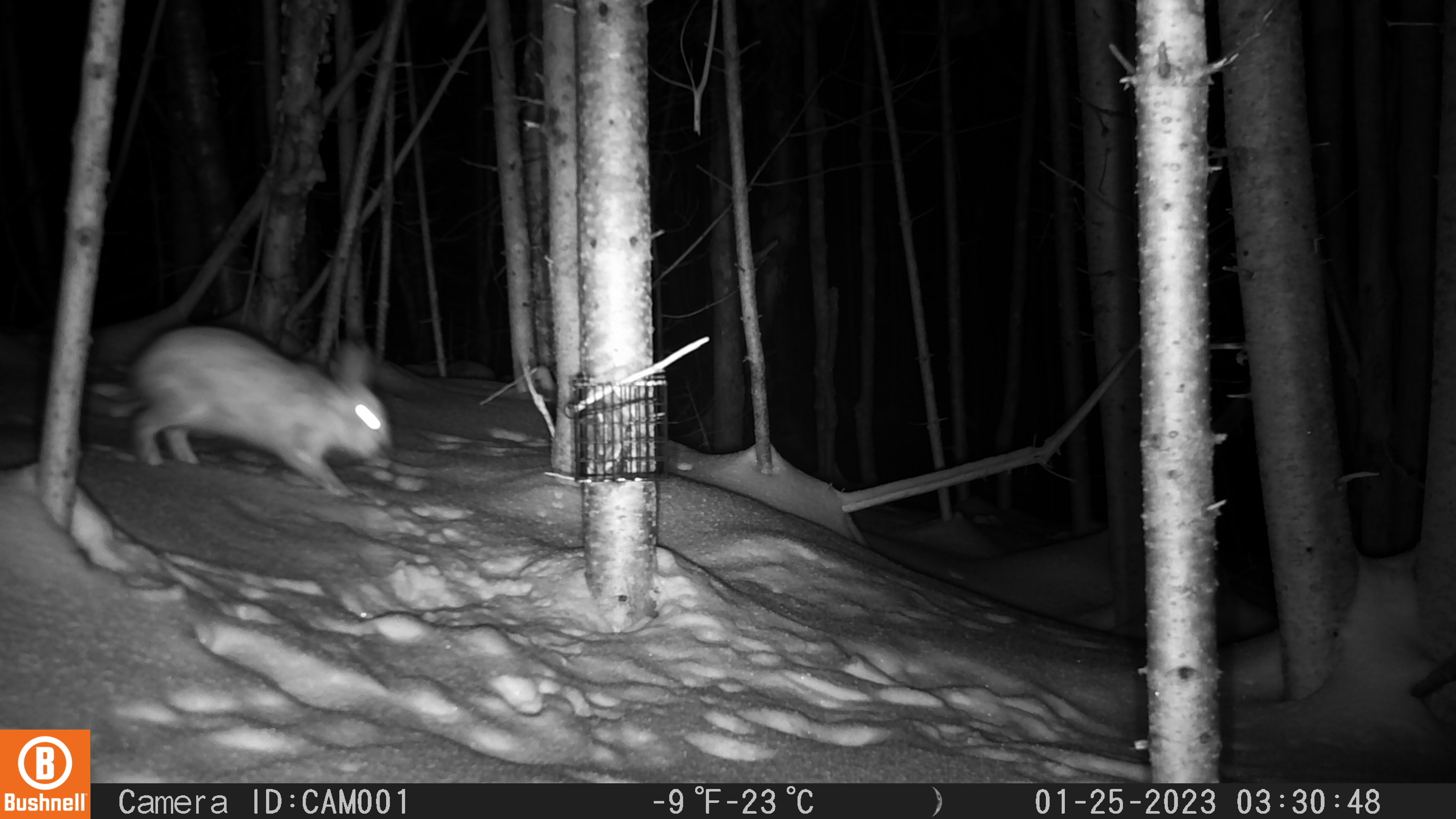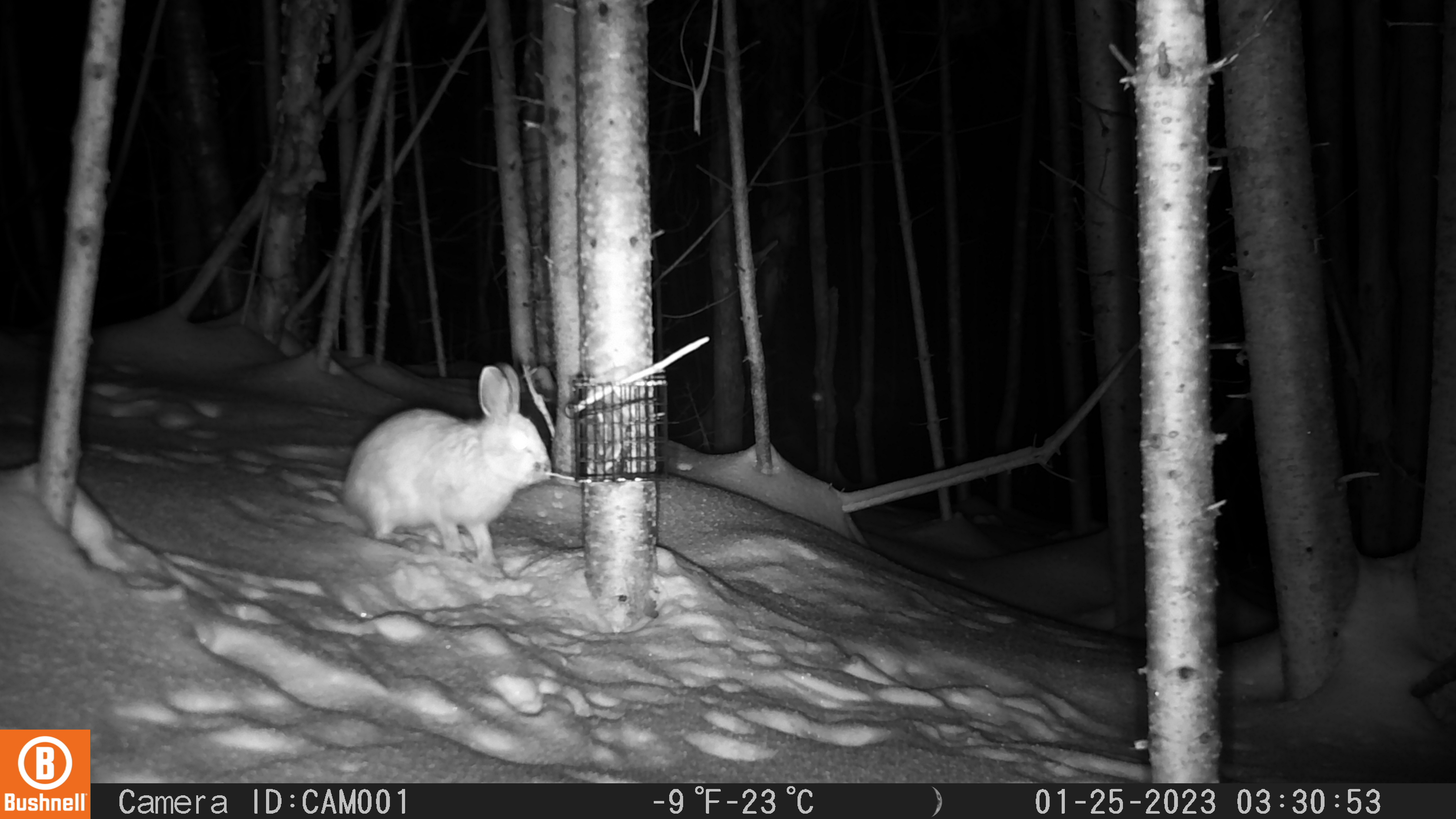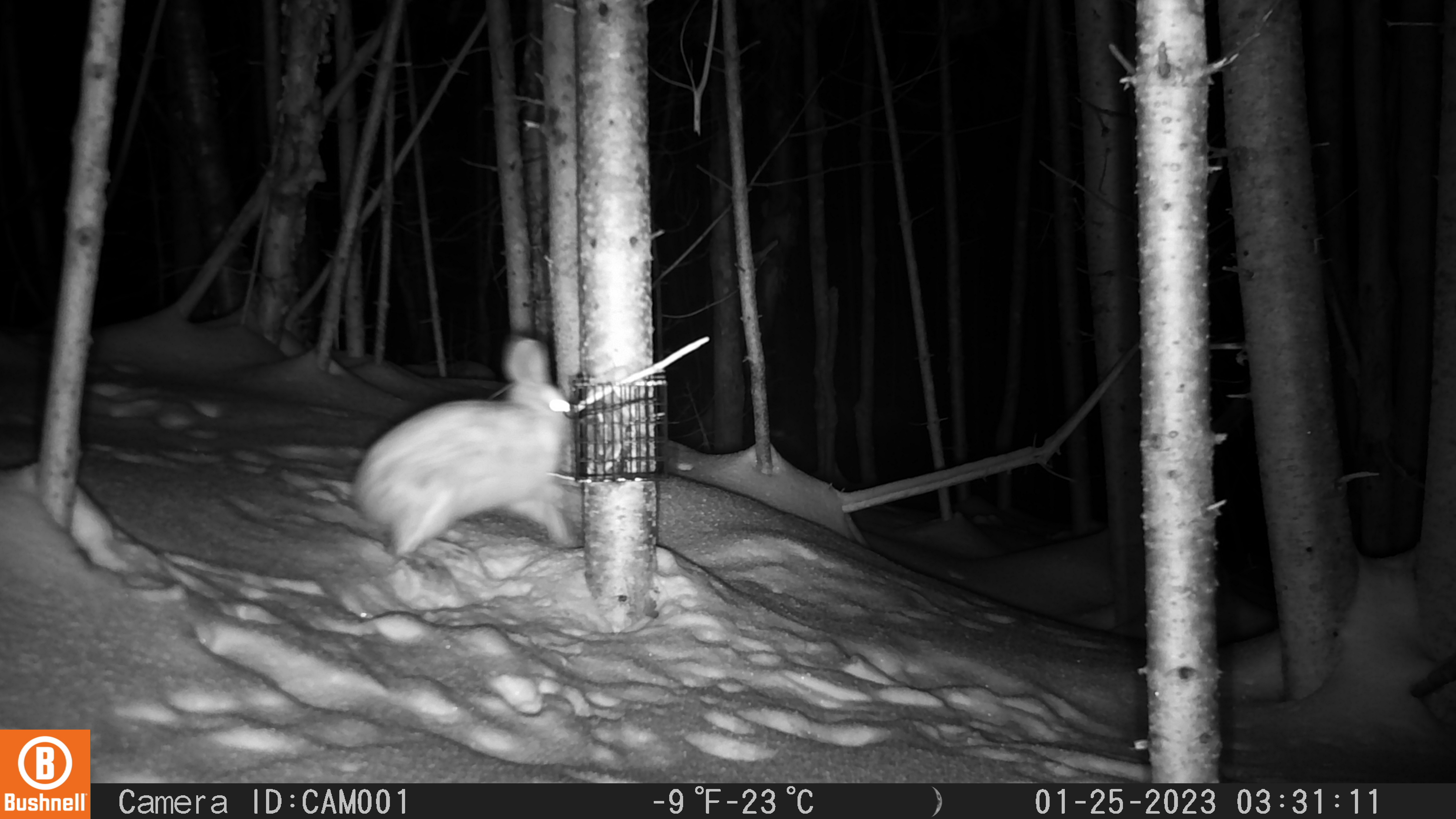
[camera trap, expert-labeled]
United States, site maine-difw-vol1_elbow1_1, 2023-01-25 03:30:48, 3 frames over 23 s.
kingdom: Animalia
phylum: Chordata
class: Mammalia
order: Lagomorpha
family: Leporidae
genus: Lepus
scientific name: Lepus americanus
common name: snowshoe hare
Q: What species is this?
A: Snowshoe hare (Lepus americanus).